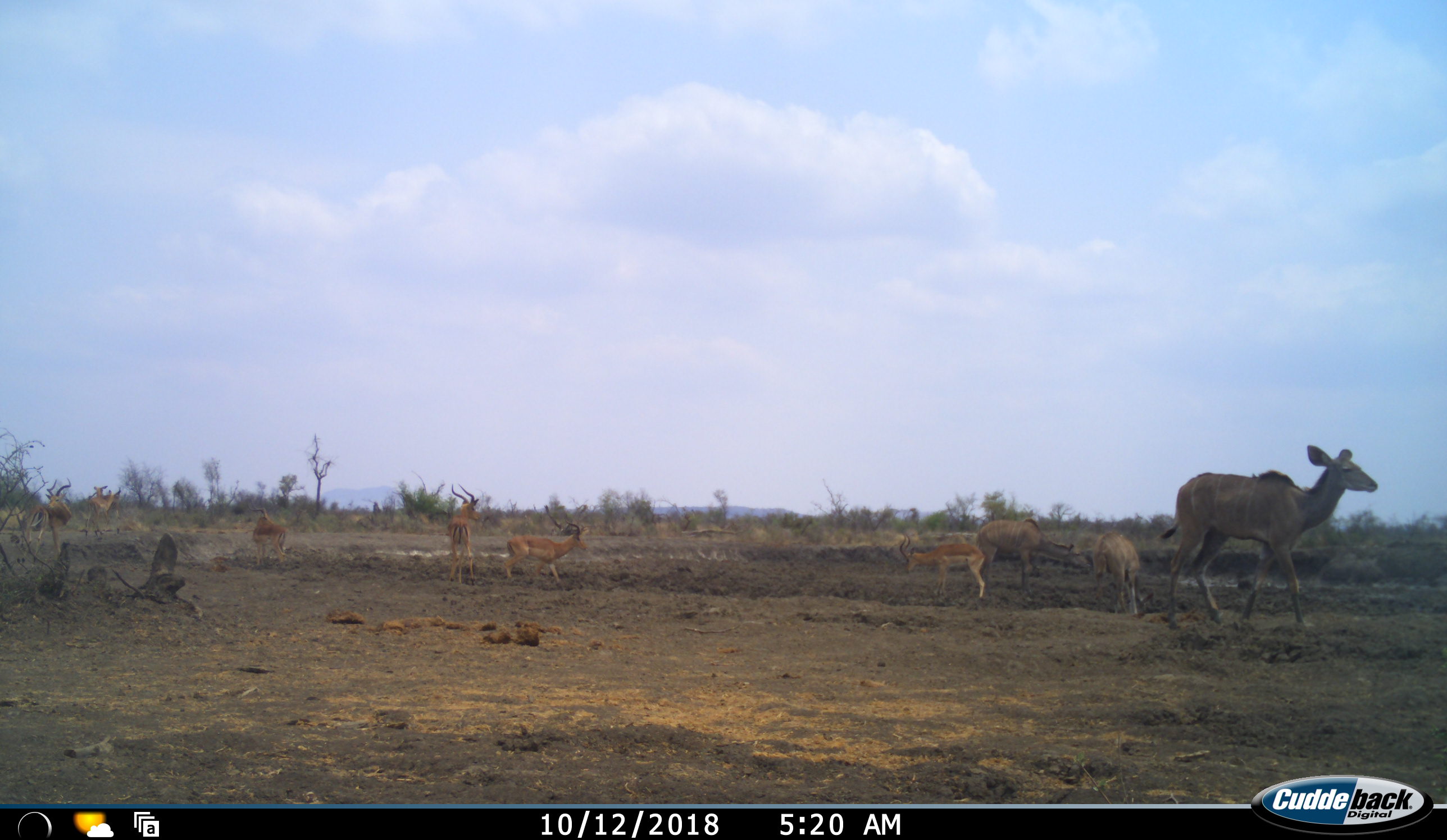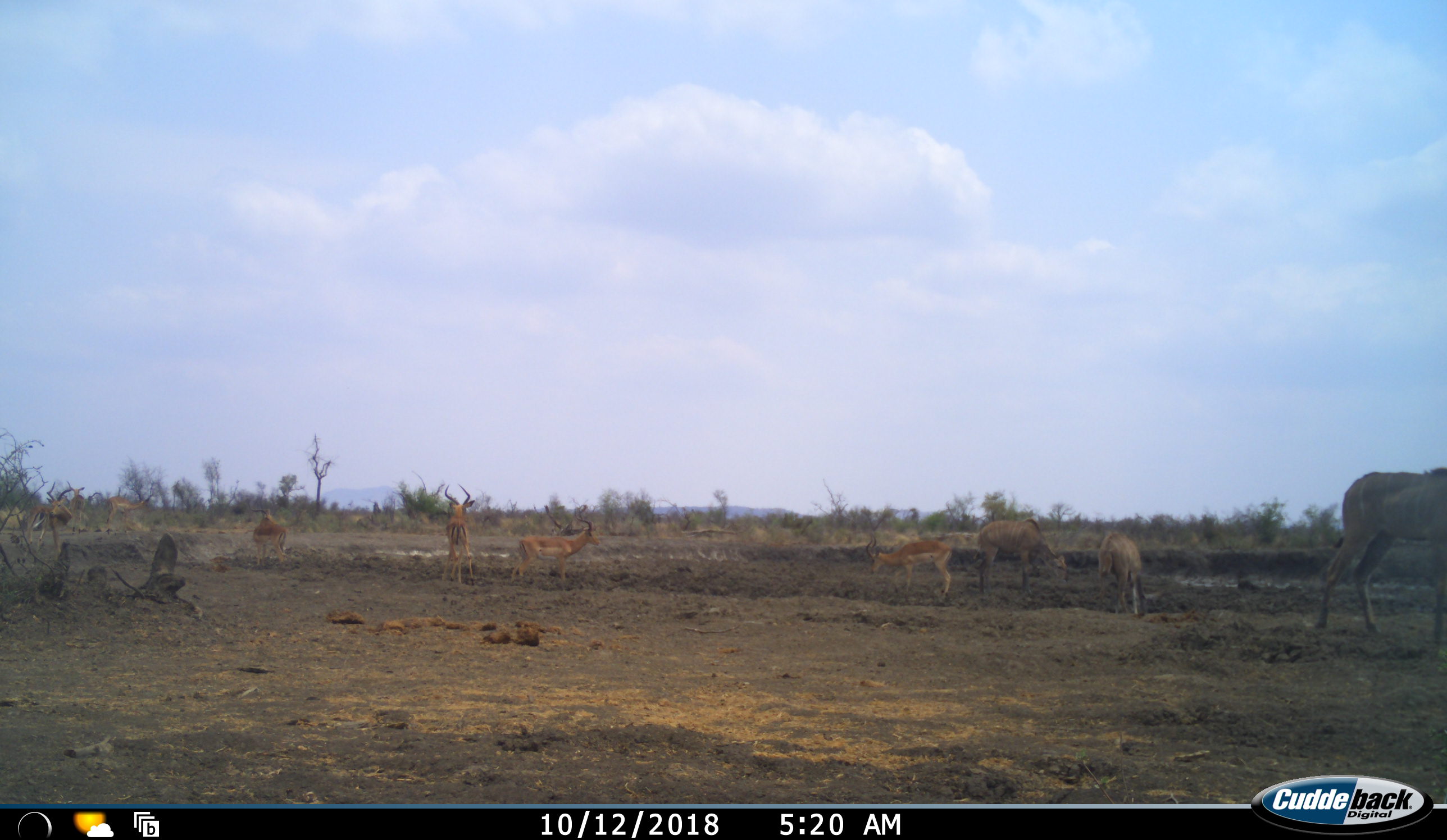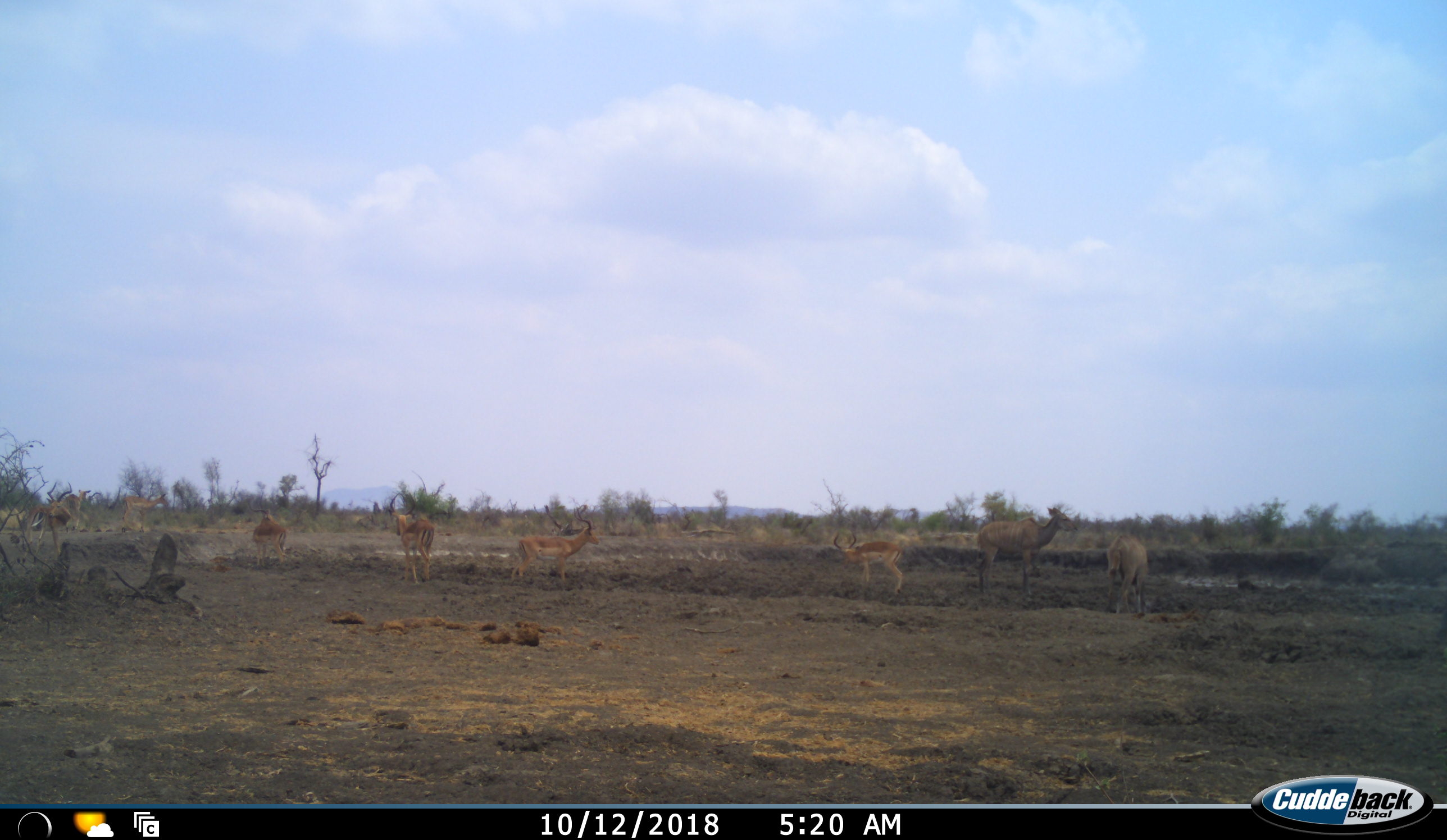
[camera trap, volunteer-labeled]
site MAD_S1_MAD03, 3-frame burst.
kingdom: Animalia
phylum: Chordata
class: Mammalia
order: Artiodactyla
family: Bovidae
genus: Aepyceros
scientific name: Aepyceros melampus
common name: impala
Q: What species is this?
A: Impala (Aepyceros melampus).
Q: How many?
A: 7.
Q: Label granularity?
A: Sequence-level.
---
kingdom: Animalia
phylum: Chordata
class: Mammalia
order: Artiodactyla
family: Bovidae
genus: Tragelaphus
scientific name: Tragelaphus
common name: kudu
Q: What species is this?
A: Kudu (Tragelaphus).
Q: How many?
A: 3.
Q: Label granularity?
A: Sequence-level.